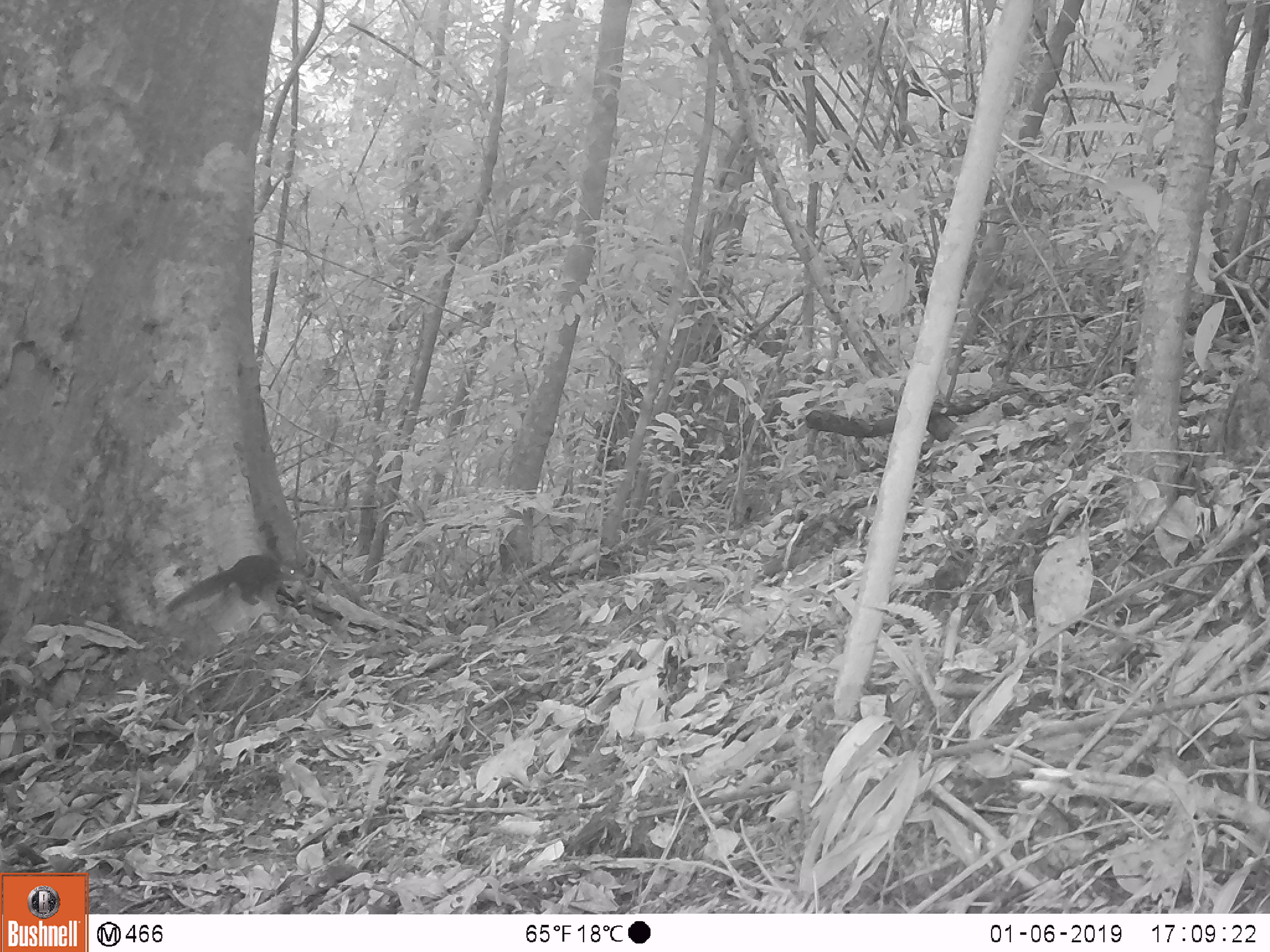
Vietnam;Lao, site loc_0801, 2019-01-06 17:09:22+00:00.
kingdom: Animalia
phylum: Chordata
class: Mammalia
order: Rodentia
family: Sciuridae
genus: Dremomys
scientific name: Dremomys rufigenis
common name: red-cheeked squirrel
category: red cheeked squirrel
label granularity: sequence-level